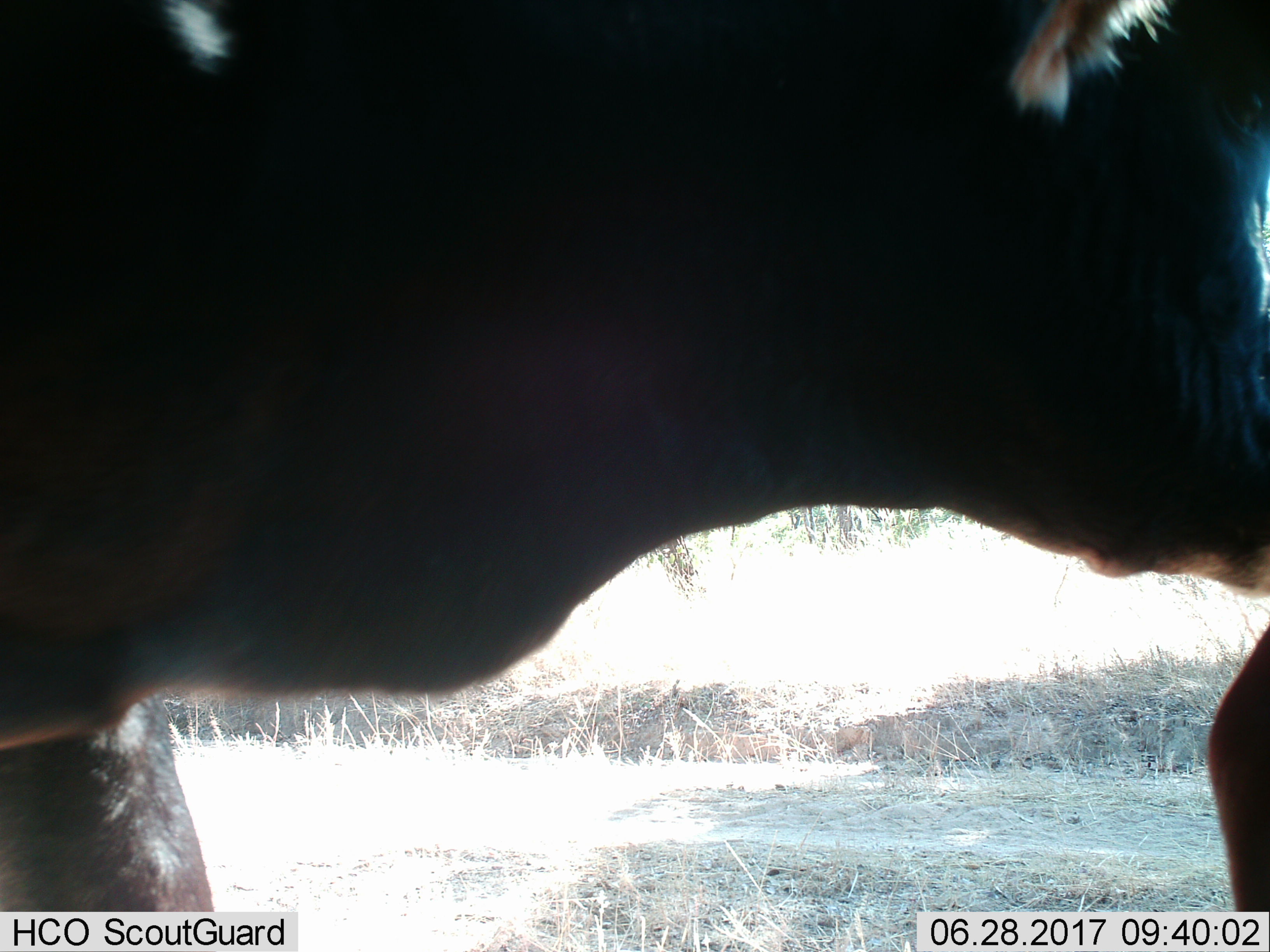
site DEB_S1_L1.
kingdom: Animalia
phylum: Chordata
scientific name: Vertebrata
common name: domestic animal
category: domesticanimal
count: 1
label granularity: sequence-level